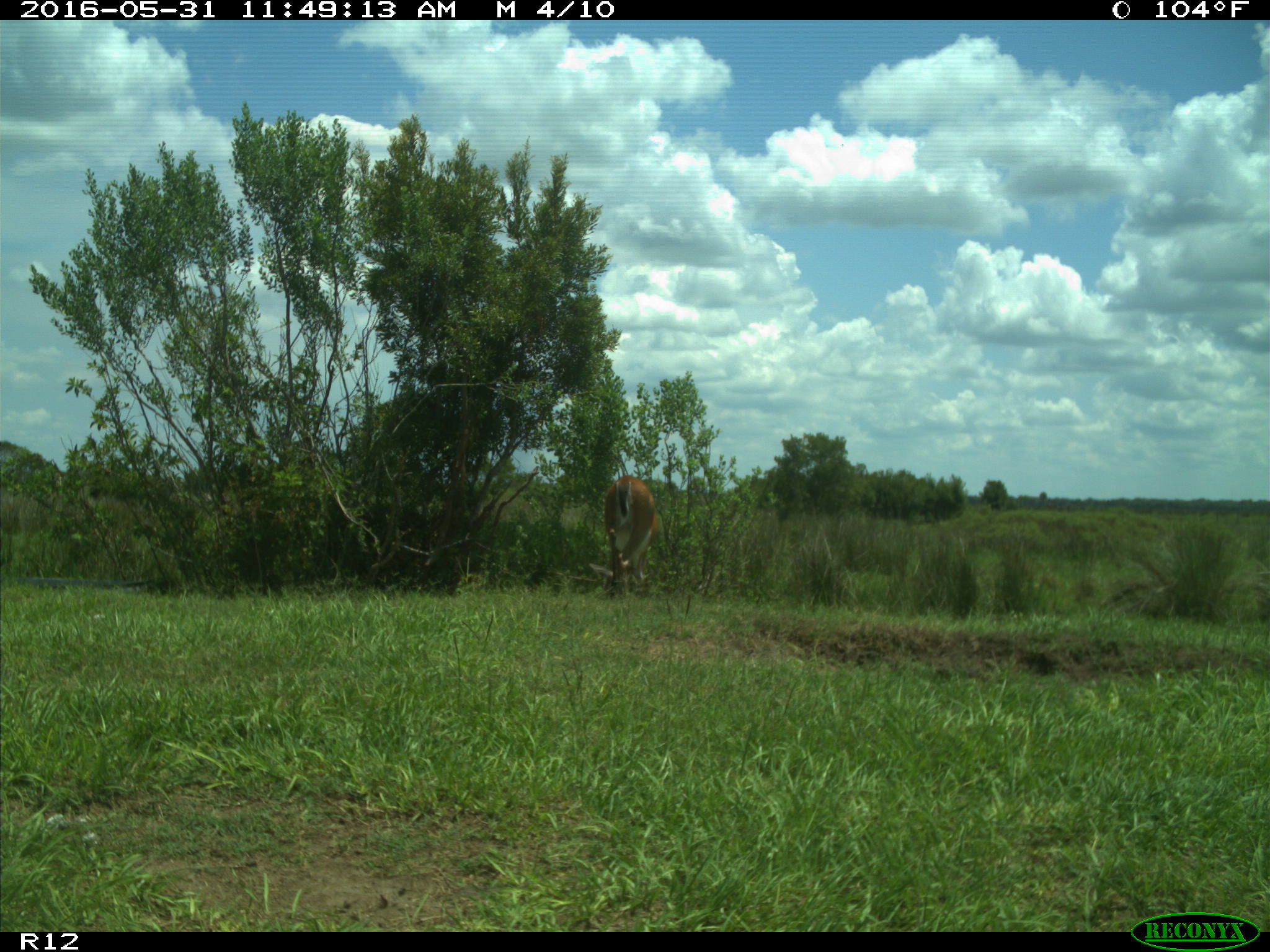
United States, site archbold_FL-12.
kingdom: Animalia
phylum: Chordata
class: Mammalia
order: Artiodactyla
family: Cervidae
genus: Odocoileus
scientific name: Odocoileus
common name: deer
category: unidentified deer